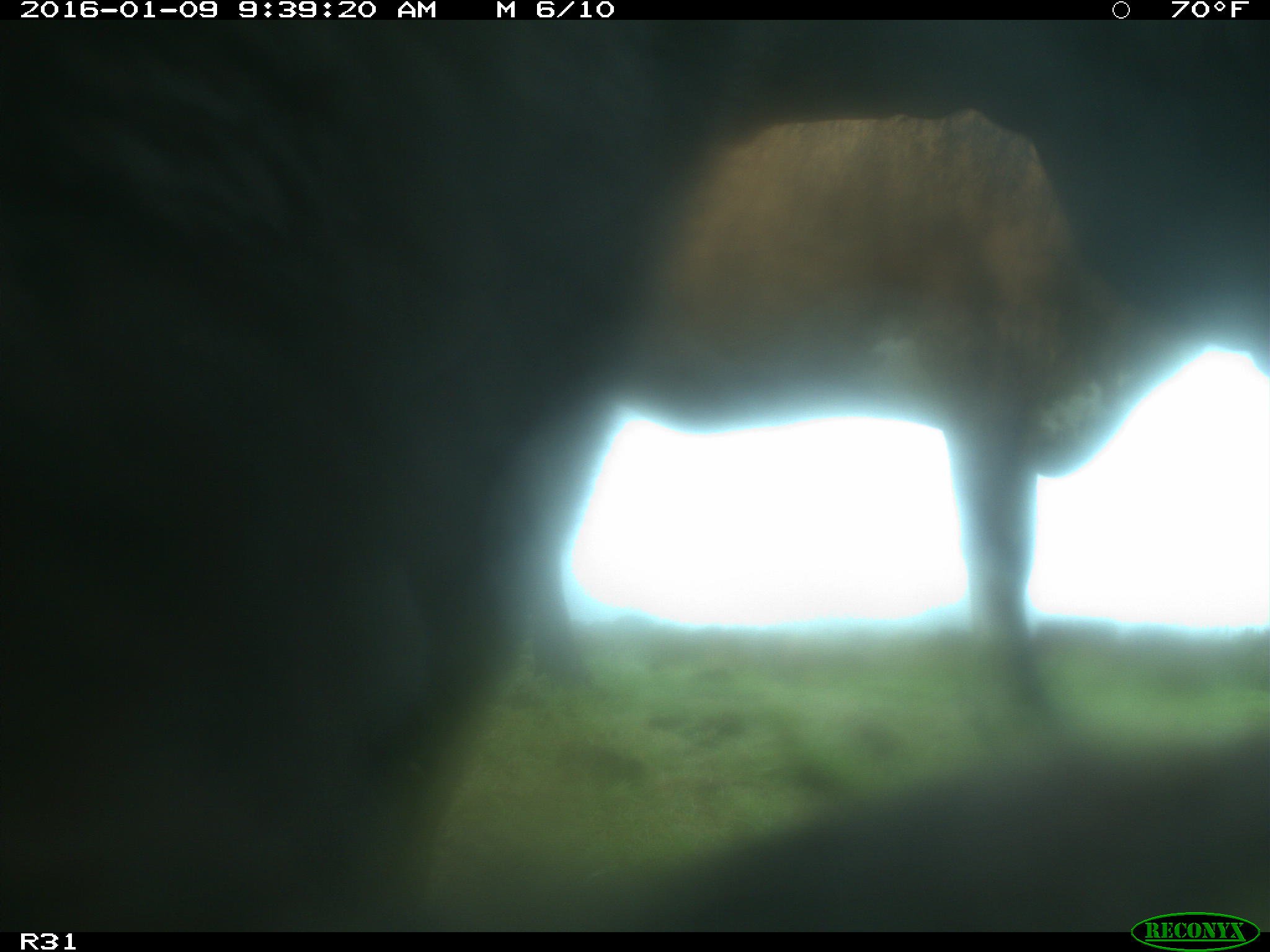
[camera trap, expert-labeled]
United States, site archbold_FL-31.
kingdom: Animalia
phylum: Chordata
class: Mammalia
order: Artiodactyla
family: Bovidae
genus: Bos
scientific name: Bos taurus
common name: domestic cow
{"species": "Bos taurus (domestic cow)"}